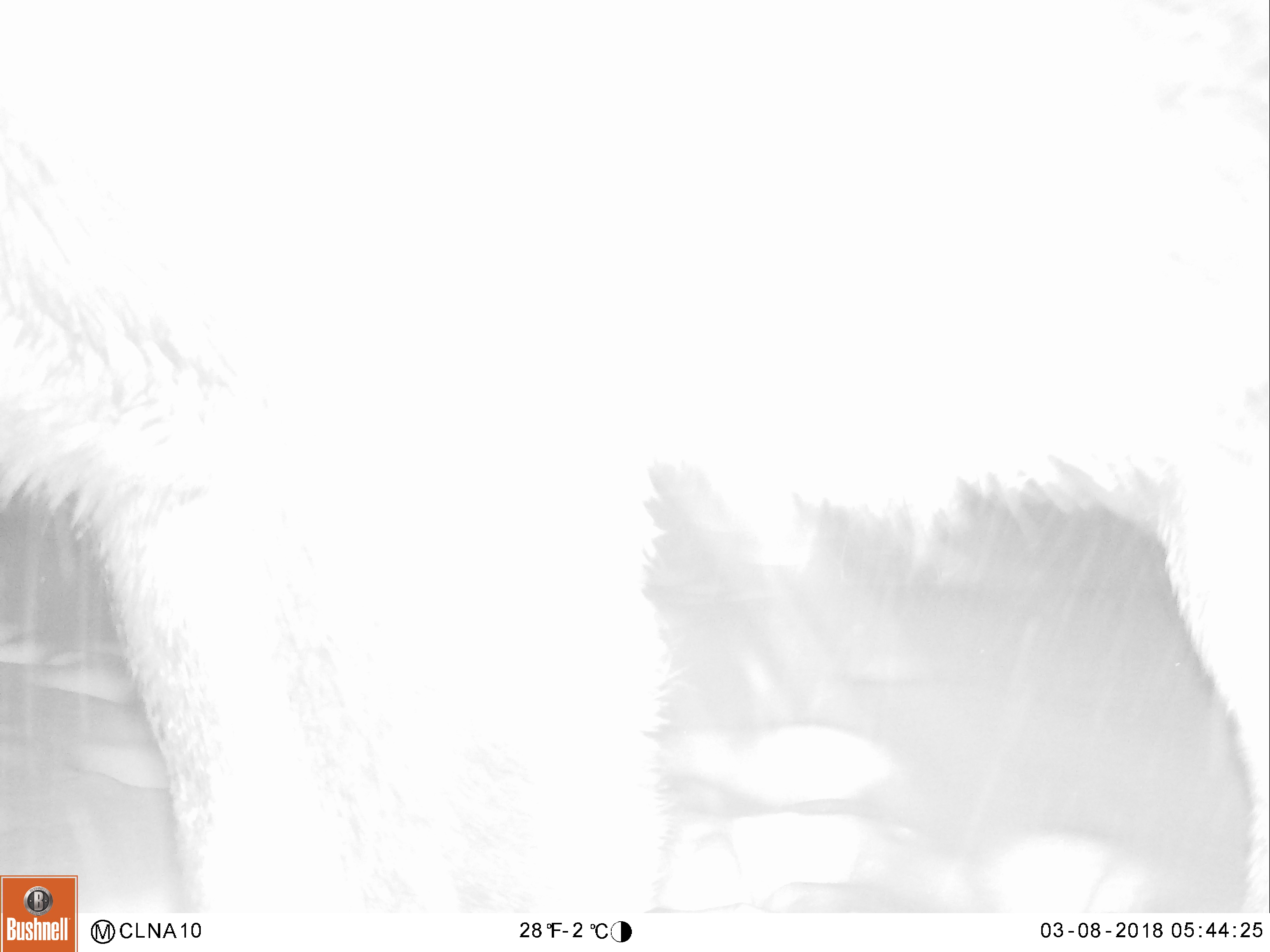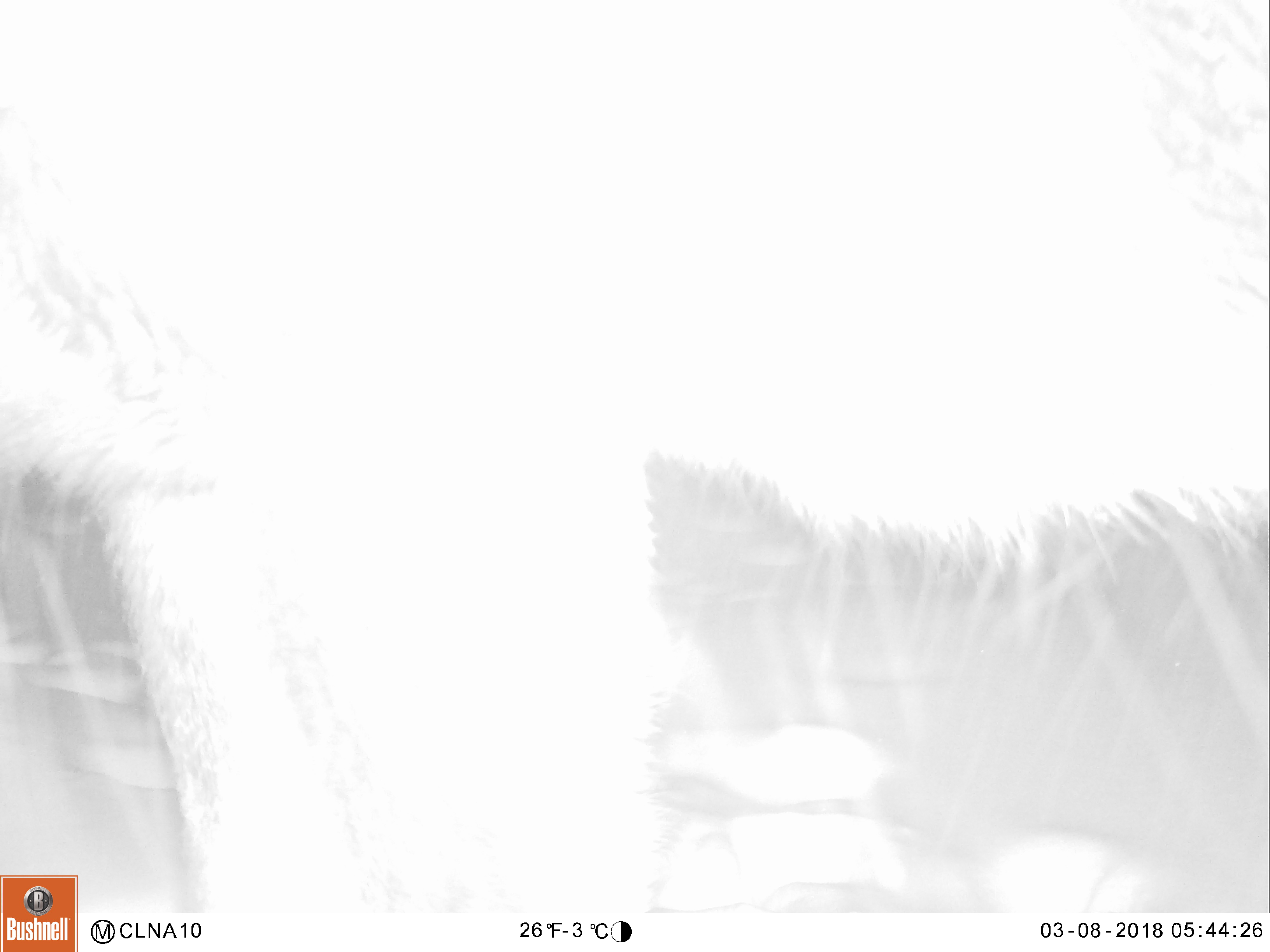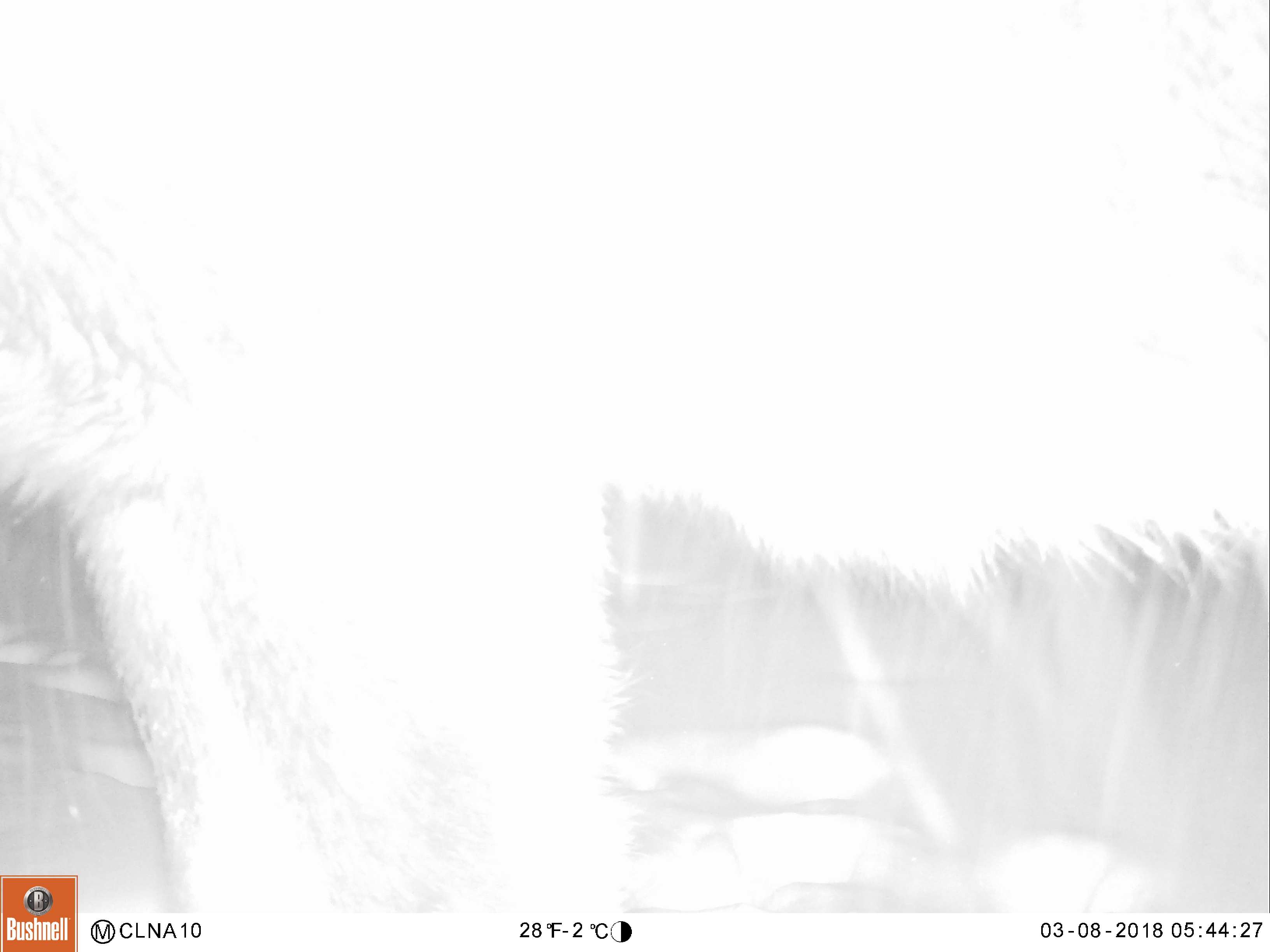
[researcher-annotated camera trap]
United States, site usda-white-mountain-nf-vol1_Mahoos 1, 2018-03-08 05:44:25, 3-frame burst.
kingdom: Animalia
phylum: Chordata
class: Mammalia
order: Artiodactyla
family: Cervidae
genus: Alces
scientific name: Alces alces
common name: moose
Moose (Alces alces).